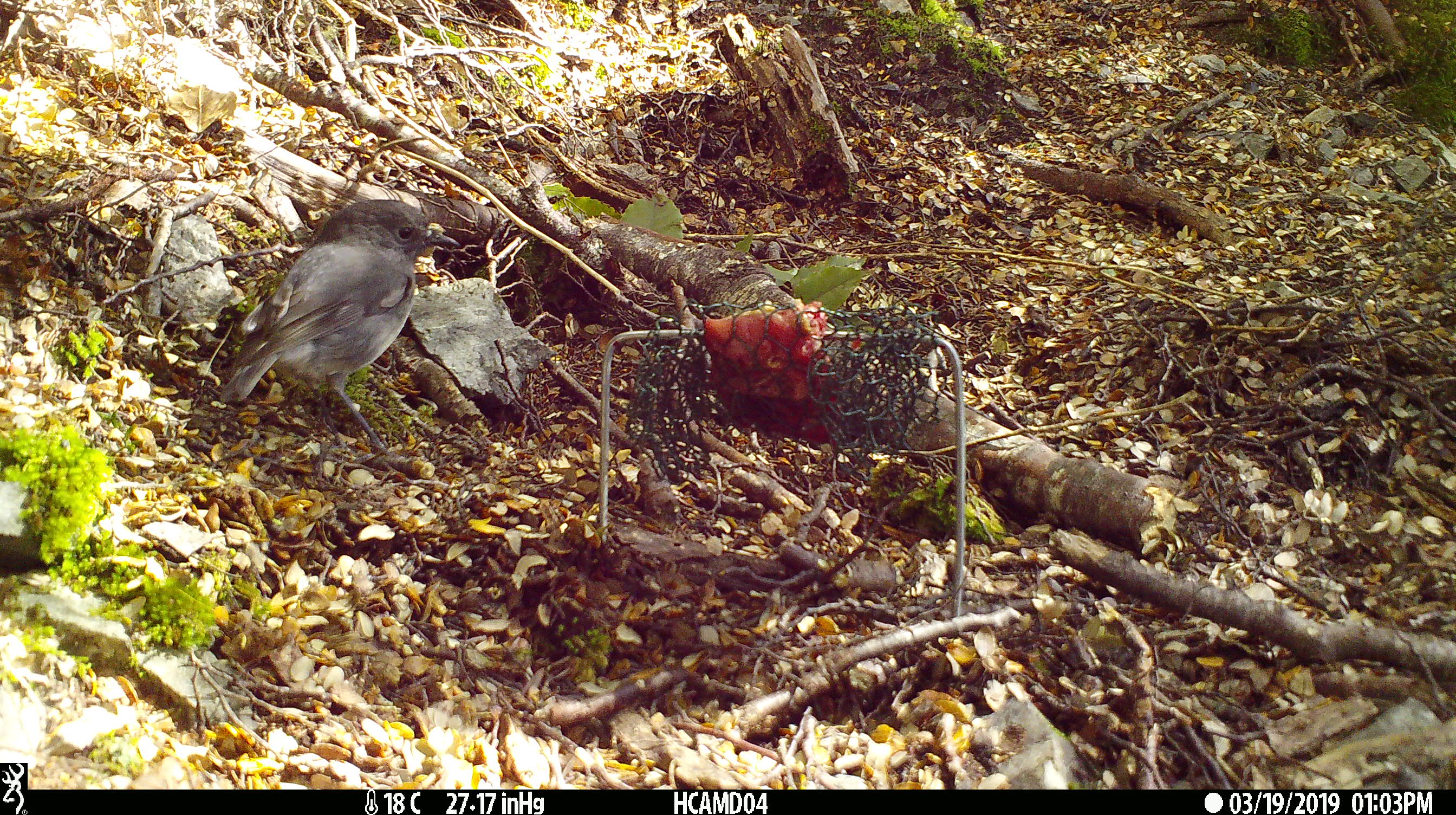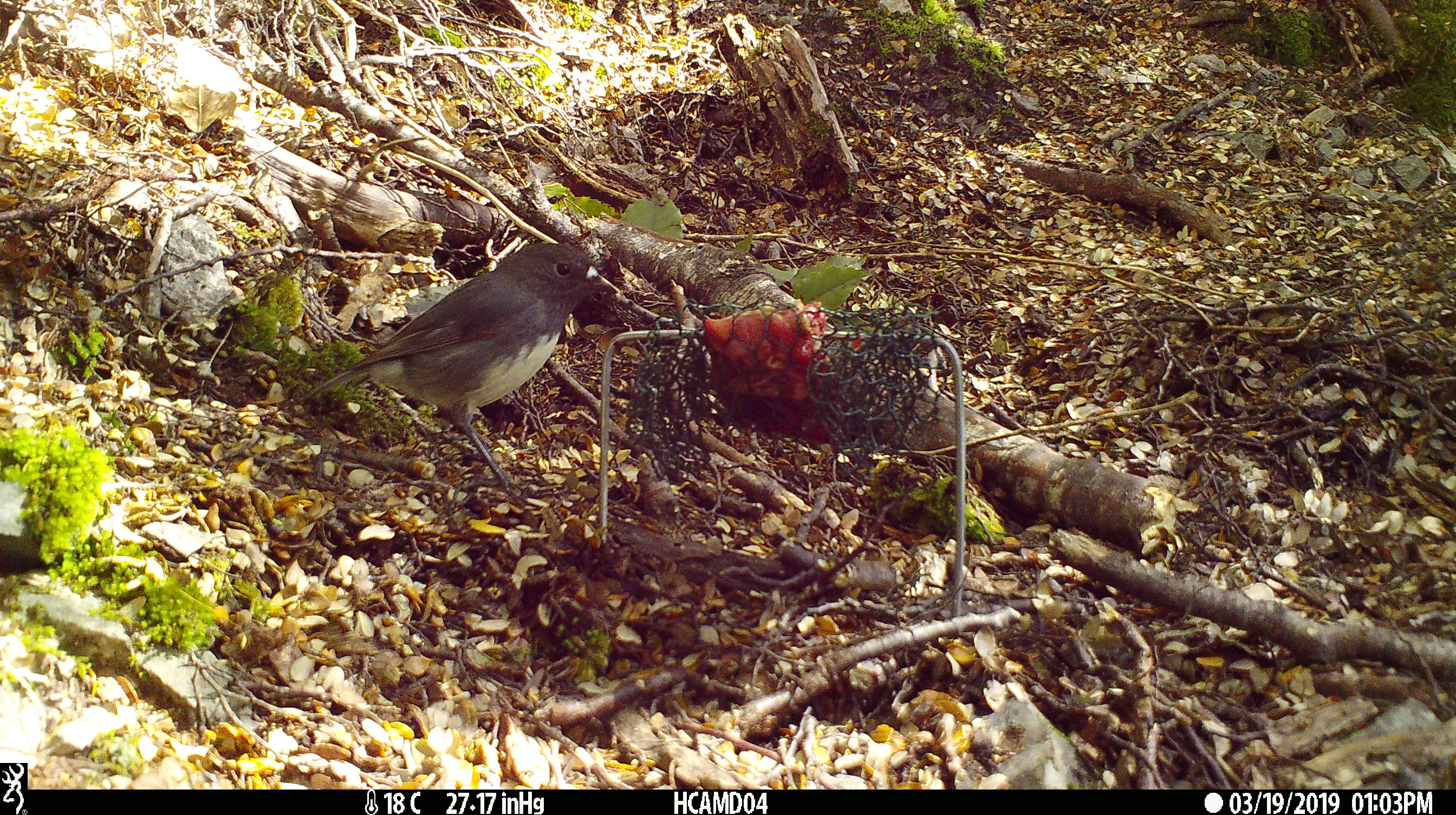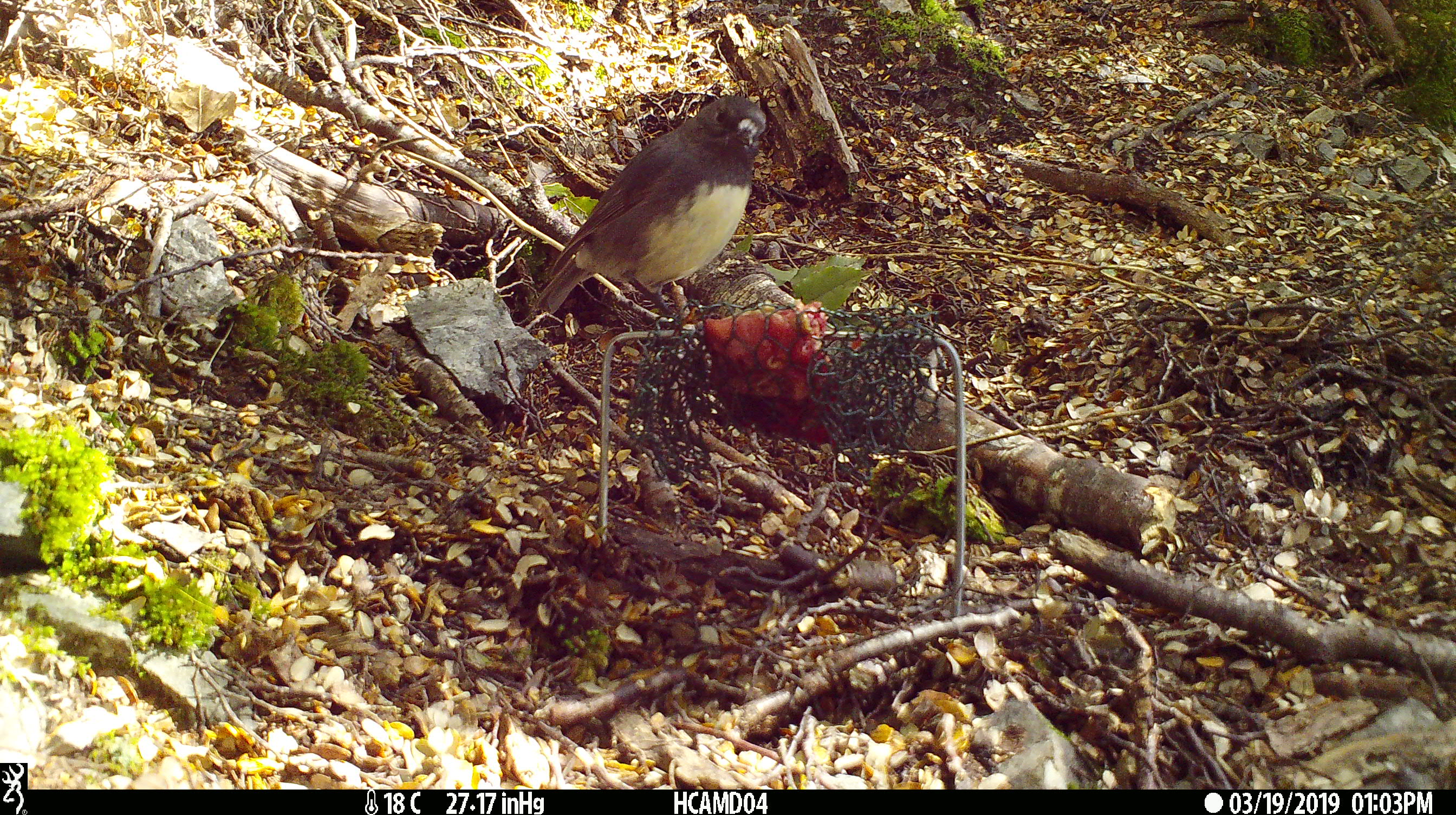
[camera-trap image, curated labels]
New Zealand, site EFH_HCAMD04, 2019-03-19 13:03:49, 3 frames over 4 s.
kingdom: Animalia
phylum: Chordata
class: Aves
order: Passeriformes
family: Petroicidae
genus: Petroica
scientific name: Petroica australis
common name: new zealand robin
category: robin